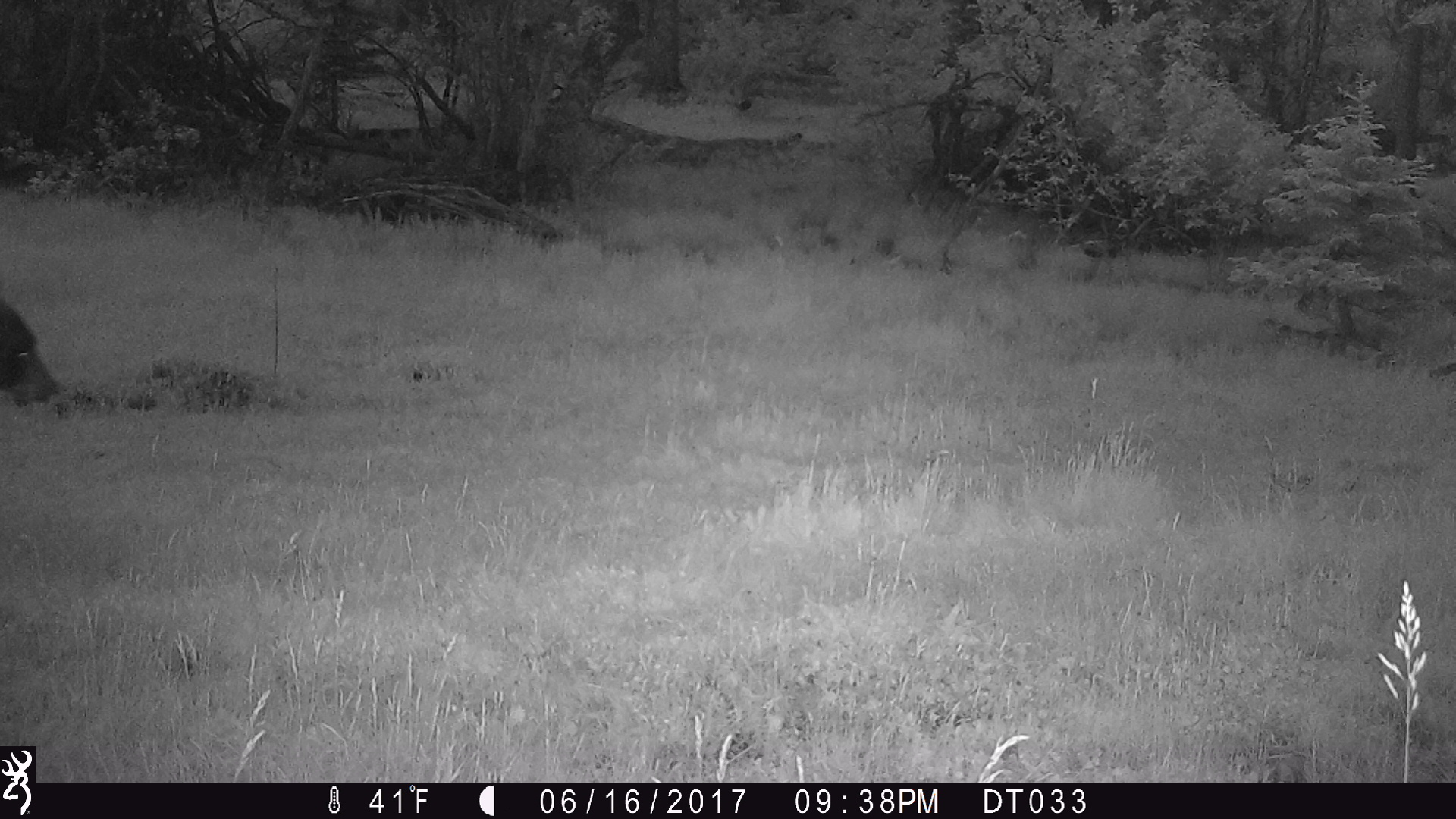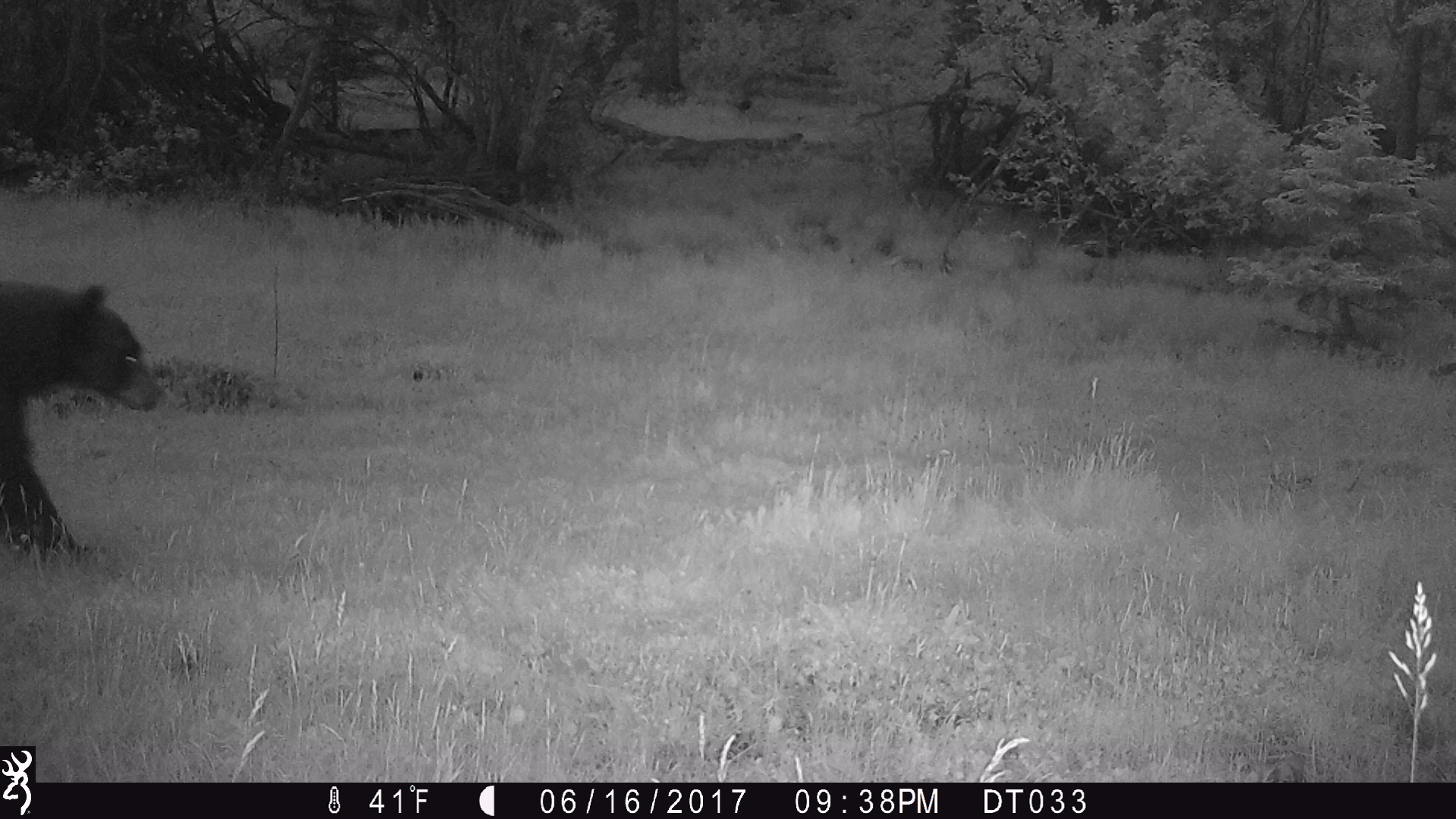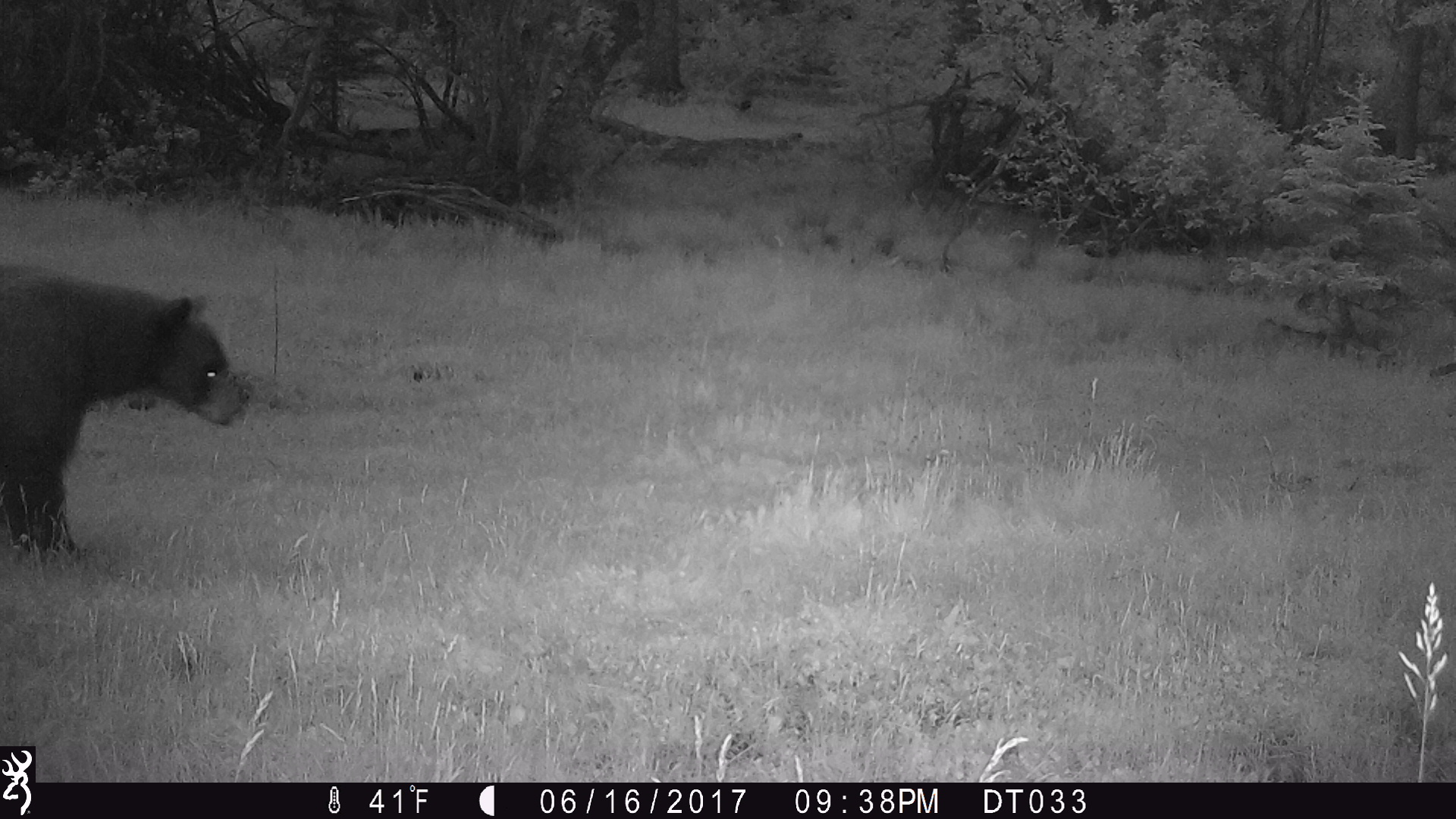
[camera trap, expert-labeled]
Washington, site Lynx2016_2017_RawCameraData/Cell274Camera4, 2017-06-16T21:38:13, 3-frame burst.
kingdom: Animalia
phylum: Chordata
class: Mammalia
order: Carnivora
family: Ursidae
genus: Ursus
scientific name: Ursus americanus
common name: american black bear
Ursus americanus (american black bear). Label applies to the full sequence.